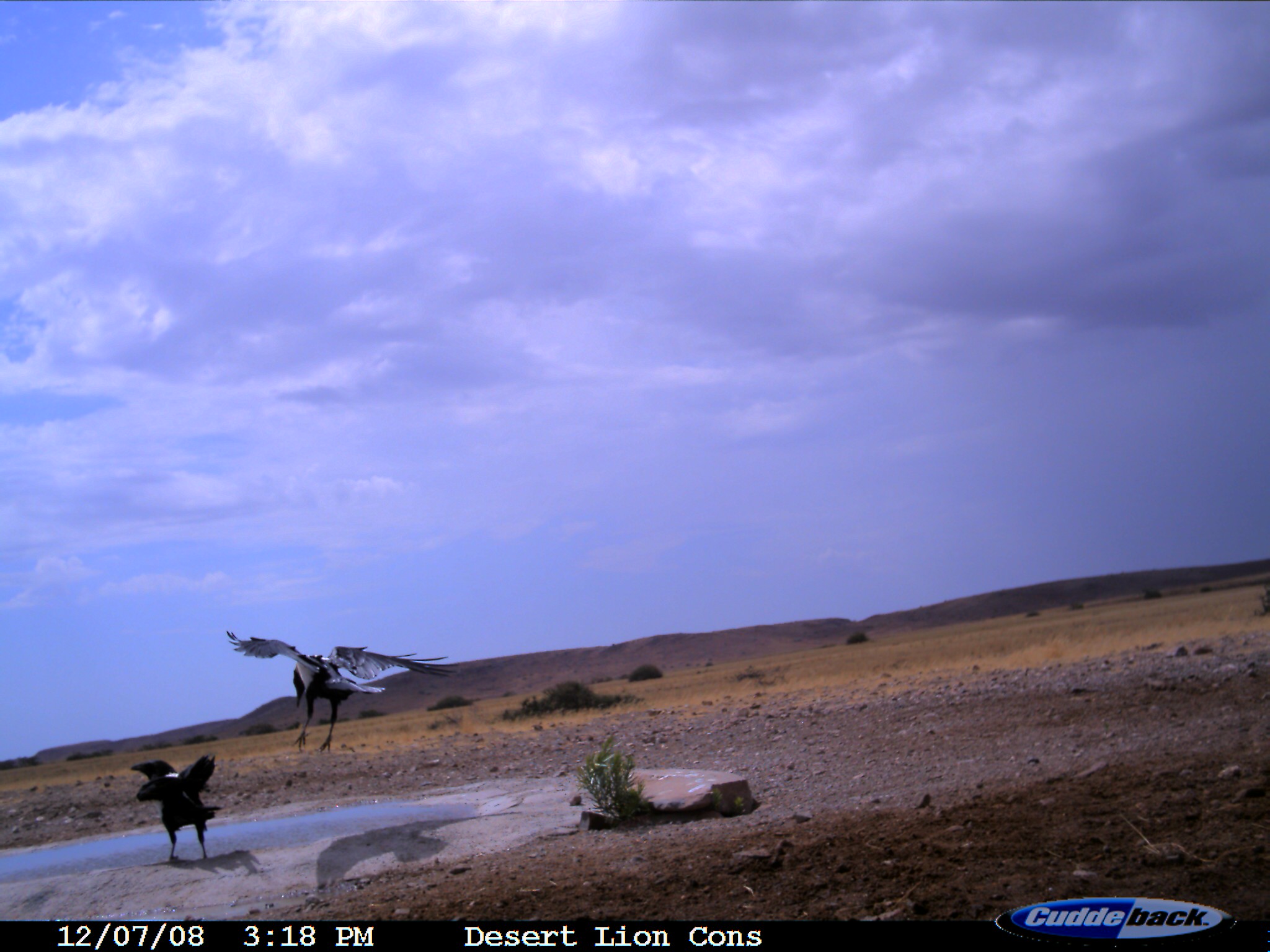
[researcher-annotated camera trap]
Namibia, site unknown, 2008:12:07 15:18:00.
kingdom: Animalia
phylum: Chordata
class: Aves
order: Passeriformes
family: Corvidae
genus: Corvus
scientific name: Corvus albus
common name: pied crow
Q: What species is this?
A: Corvus albus (pied crow).